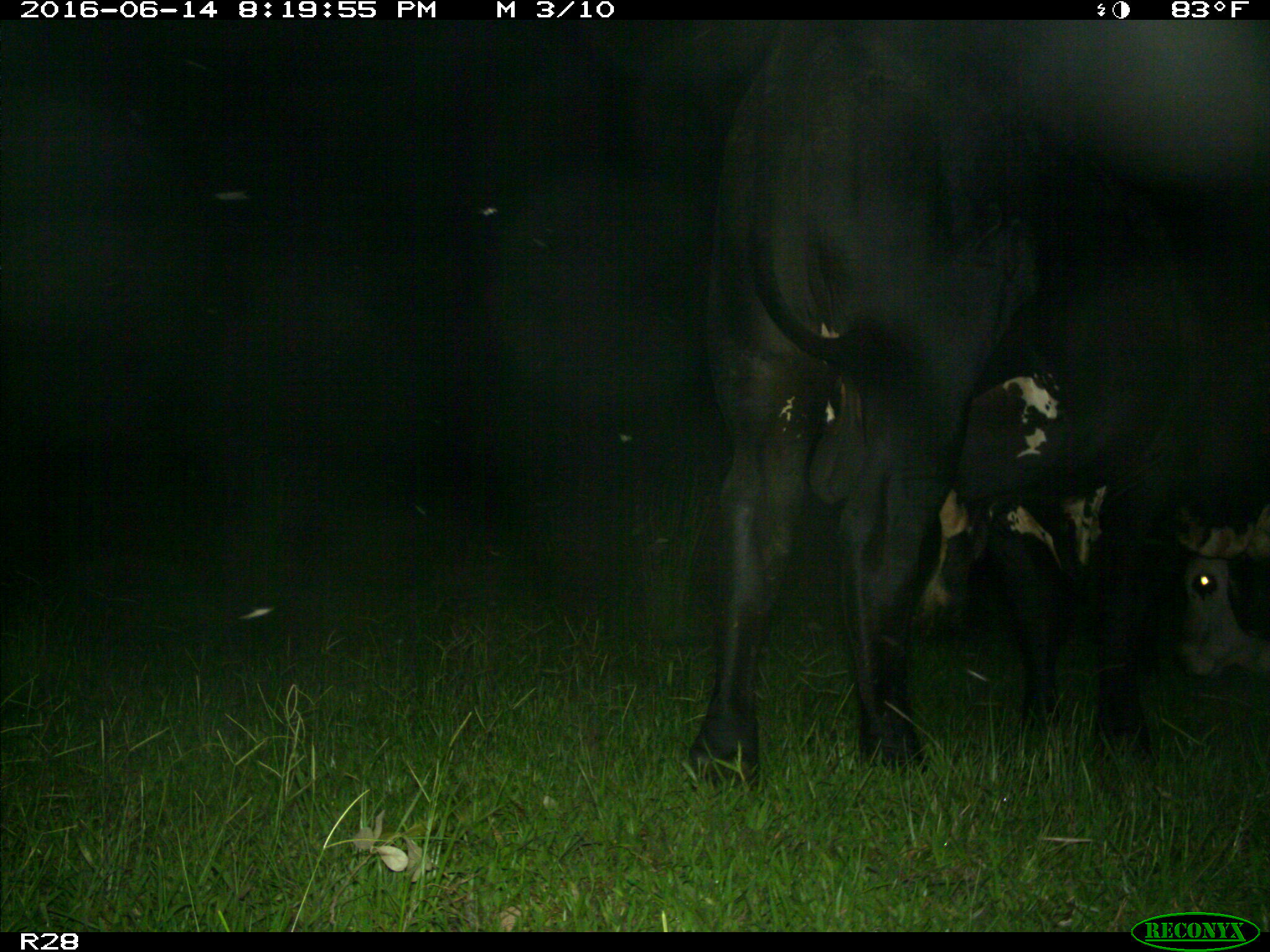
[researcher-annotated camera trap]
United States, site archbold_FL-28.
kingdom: Animalia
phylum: Chordata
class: Mammalia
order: Artiodactyla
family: Bovidae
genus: Bos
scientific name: Bos taurus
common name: domestic cow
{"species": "Bos taurus (domestic cow)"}